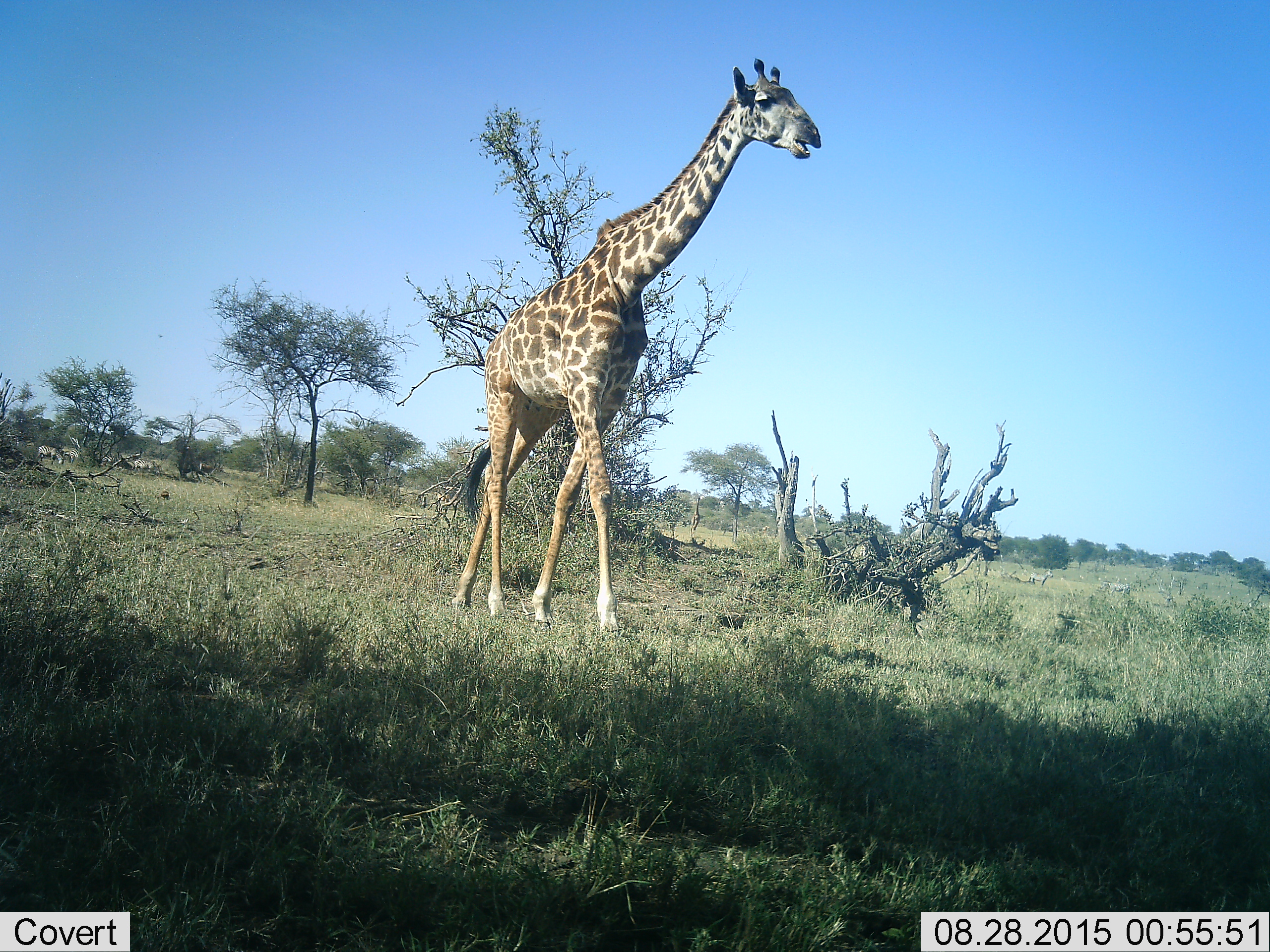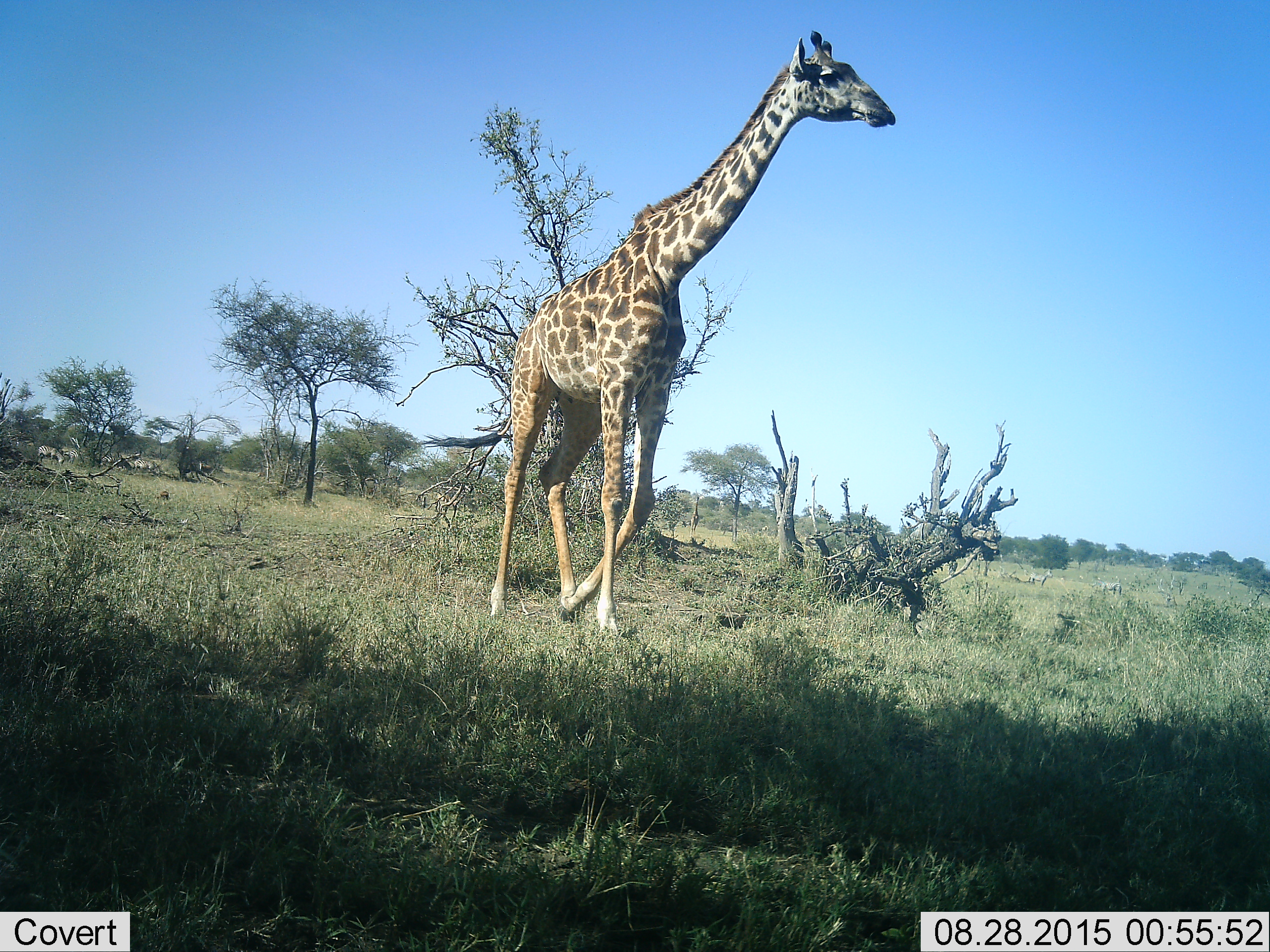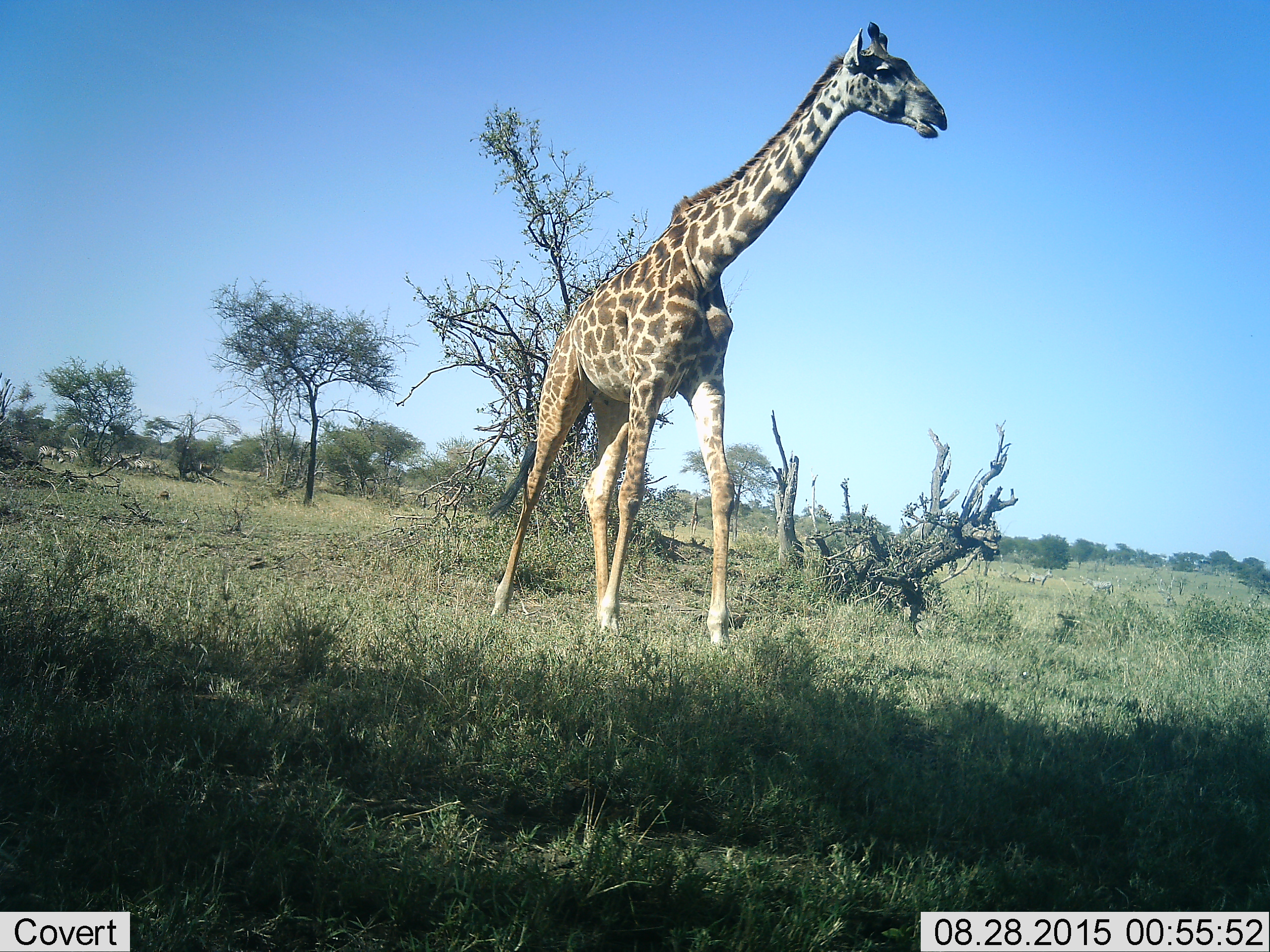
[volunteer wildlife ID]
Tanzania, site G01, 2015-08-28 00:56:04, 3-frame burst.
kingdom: Animalia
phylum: Chordata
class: Mammalia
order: Artiodactyla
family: Giraffidae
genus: Giraffa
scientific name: Giraffa camelopardalis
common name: giraffe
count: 1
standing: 26%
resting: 0%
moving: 79%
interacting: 0%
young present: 0%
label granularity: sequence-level